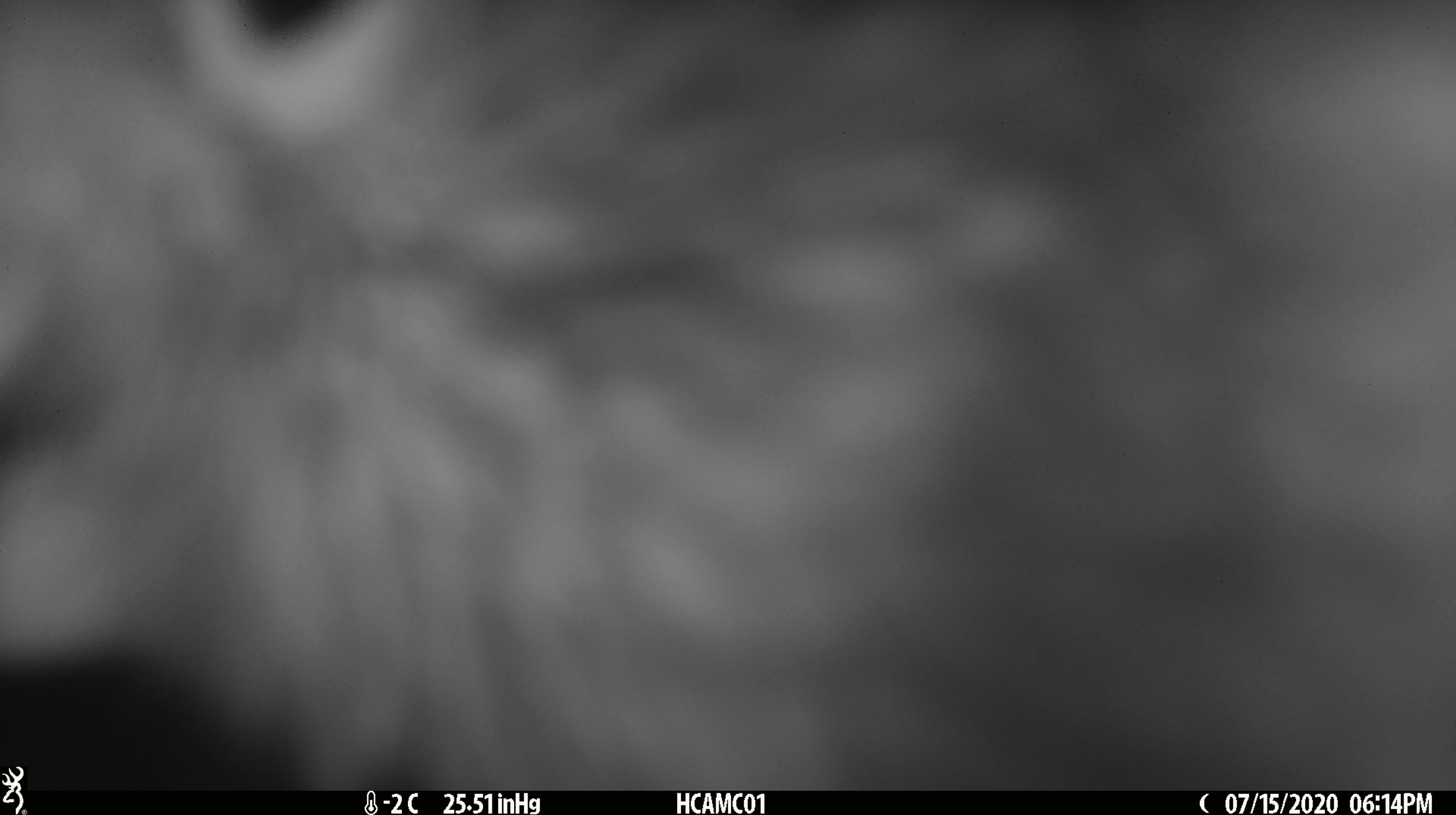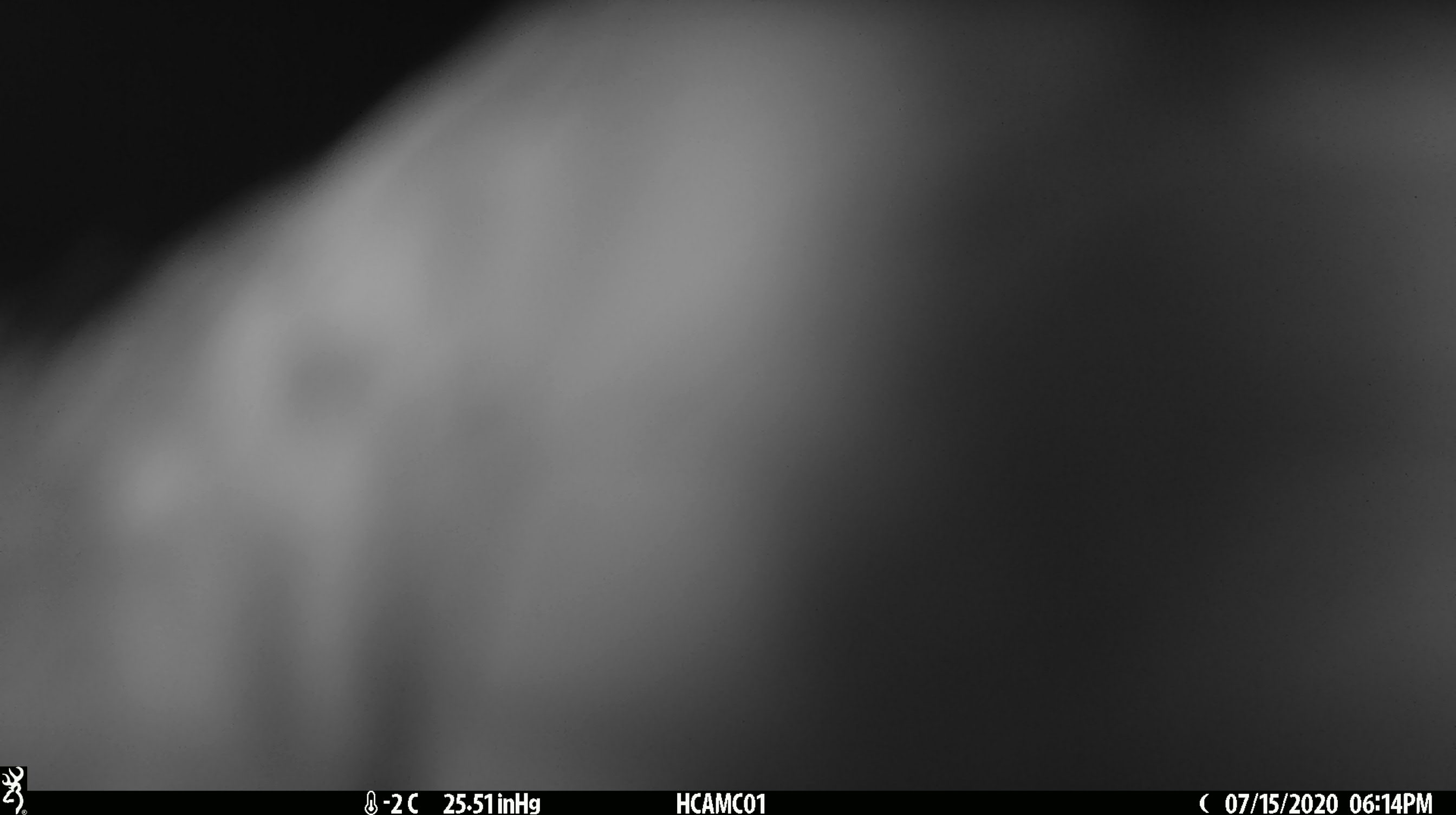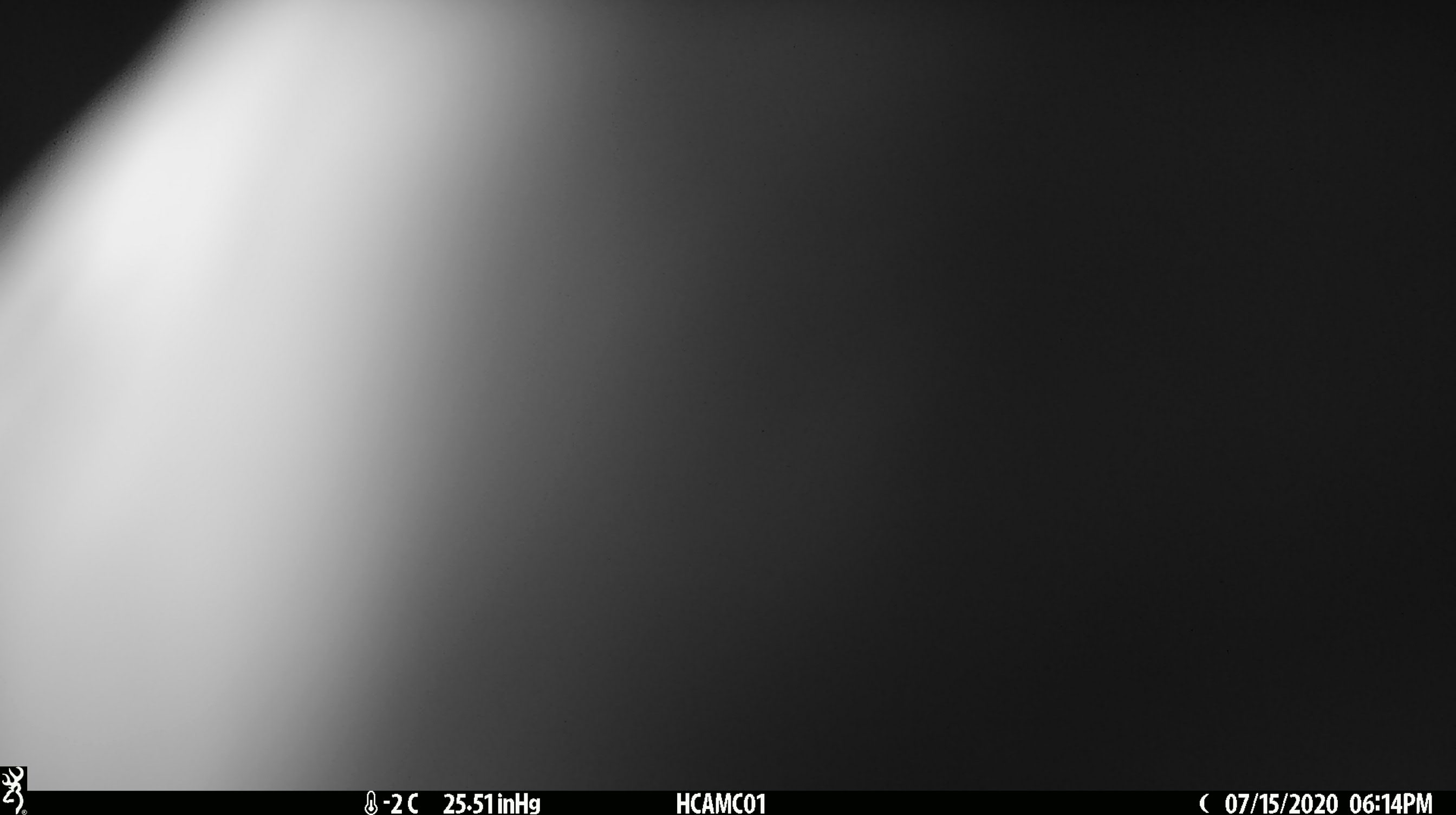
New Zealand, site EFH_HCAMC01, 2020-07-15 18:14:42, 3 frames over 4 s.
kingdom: Animalia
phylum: Chordata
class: Aves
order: Psittaciformes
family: Strigopidae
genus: Nestor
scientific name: Nestor notabilis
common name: kea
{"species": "kea (Nestor notabilis)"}